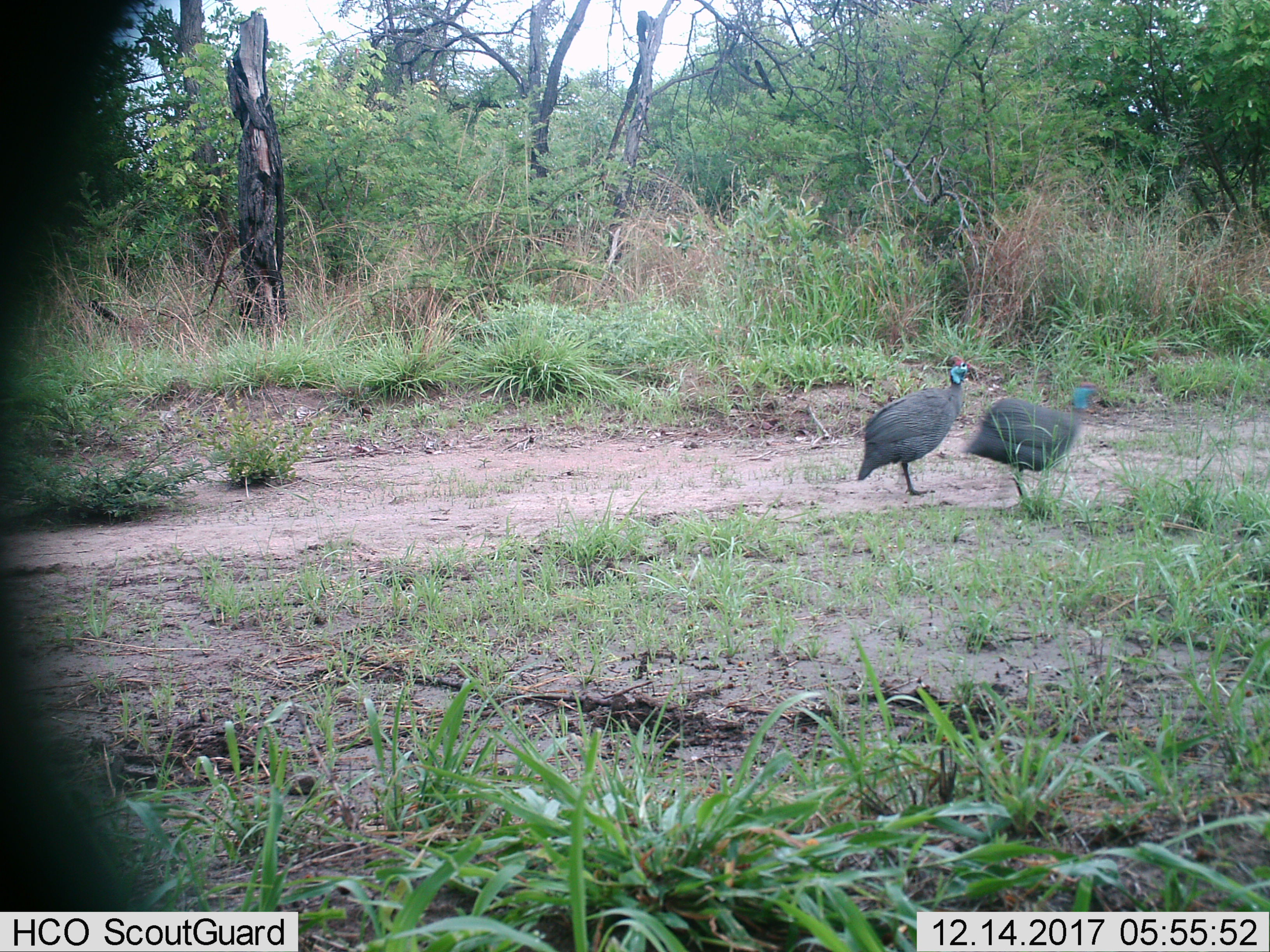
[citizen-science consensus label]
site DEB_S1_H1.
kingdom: Animalia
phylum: Chordata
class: Aves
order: Galliformes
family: Numididae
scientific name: Numididae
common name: guineafowl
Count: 2.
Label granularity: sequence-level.